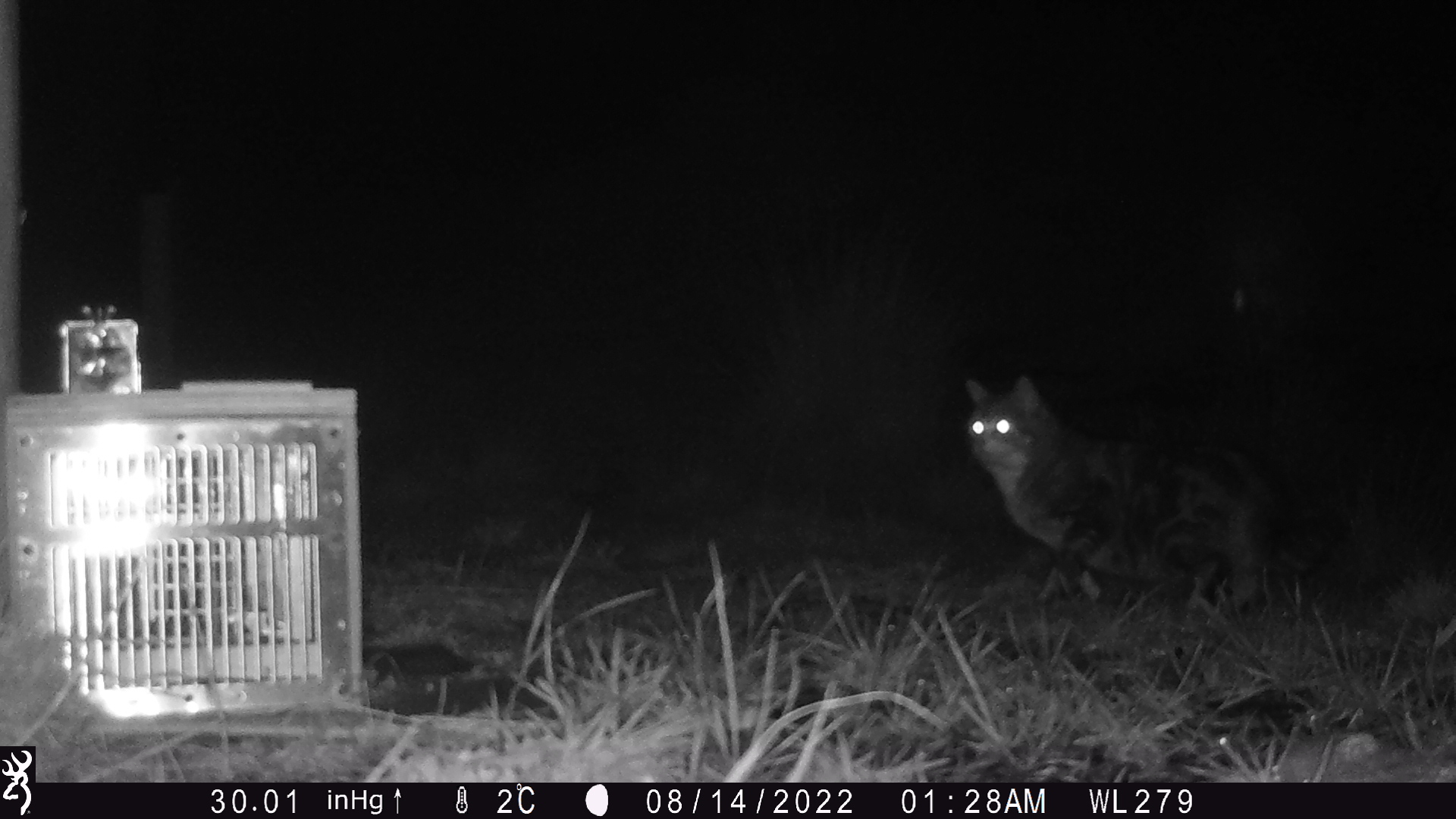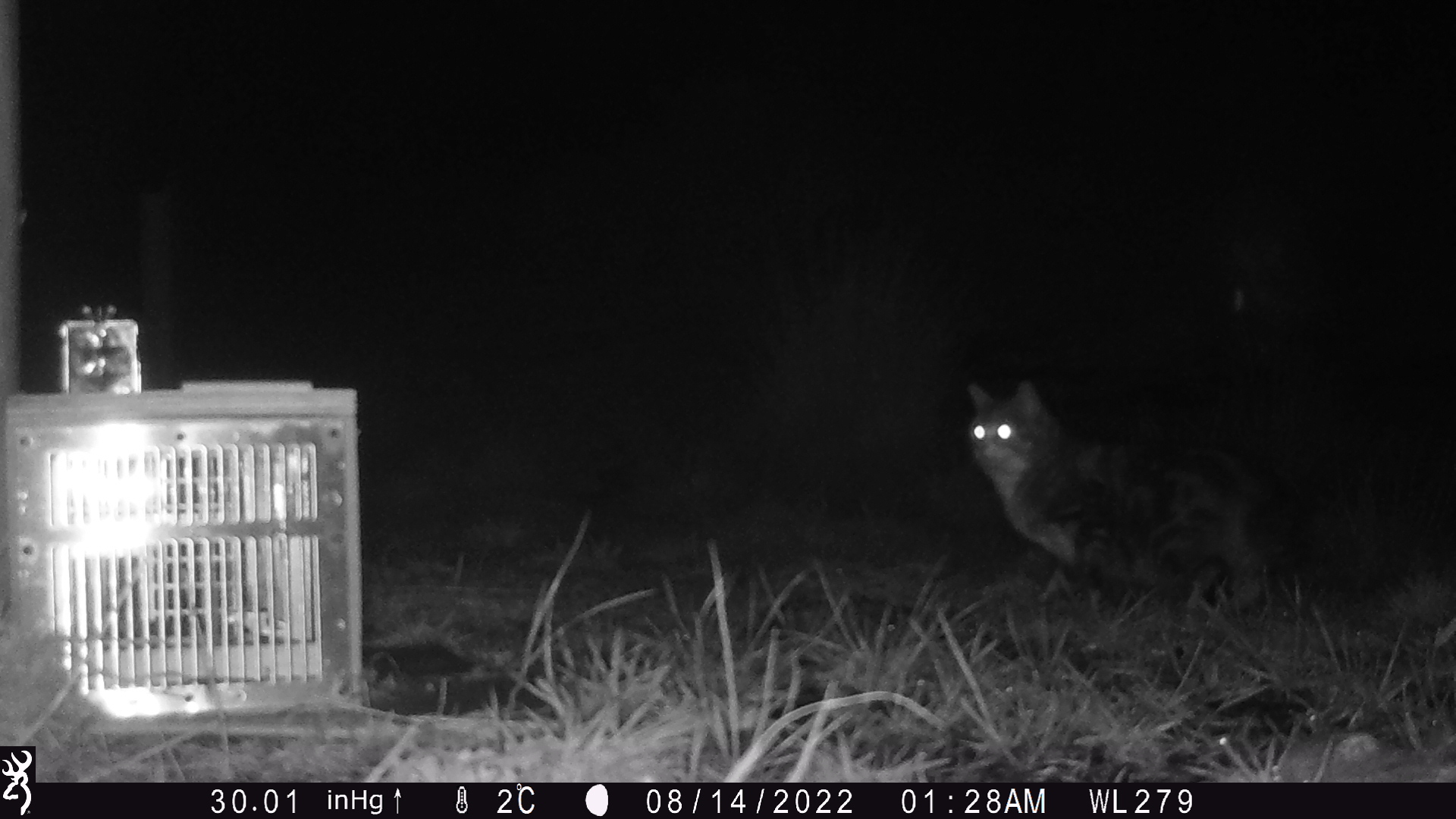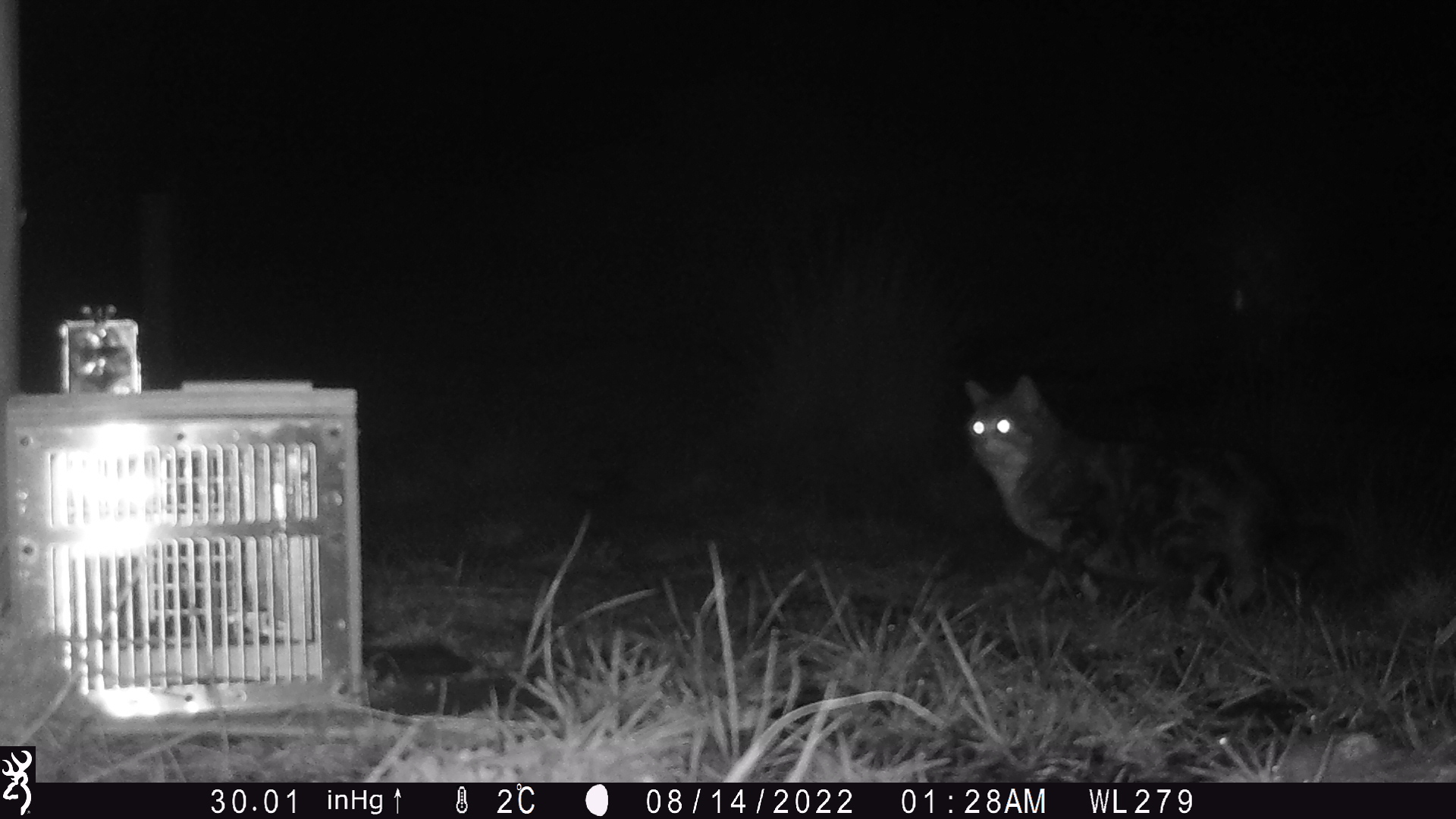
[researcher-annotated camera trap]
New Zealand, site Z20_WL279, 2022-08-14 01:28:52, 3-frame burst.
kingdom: Animalia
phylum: Chordata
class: Mammalia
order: Carnivora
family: Felidae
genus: Felis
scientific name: Felis catus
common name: domestic cat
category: cat